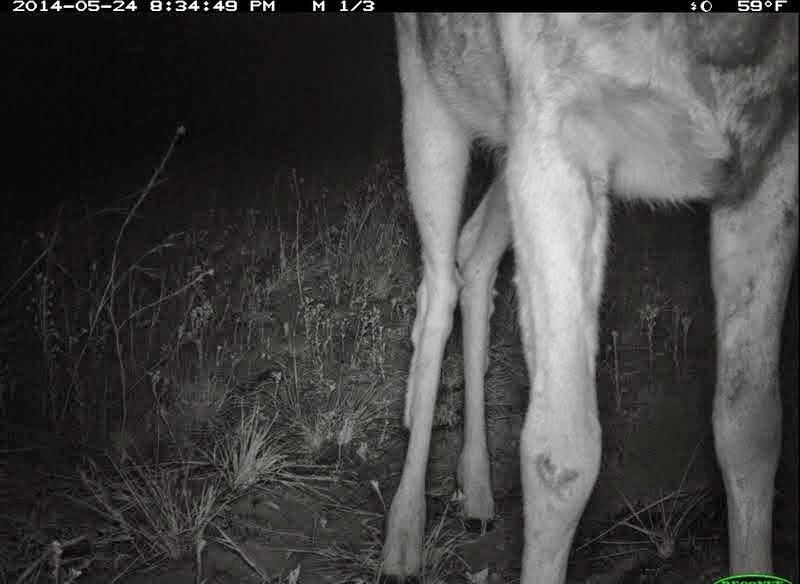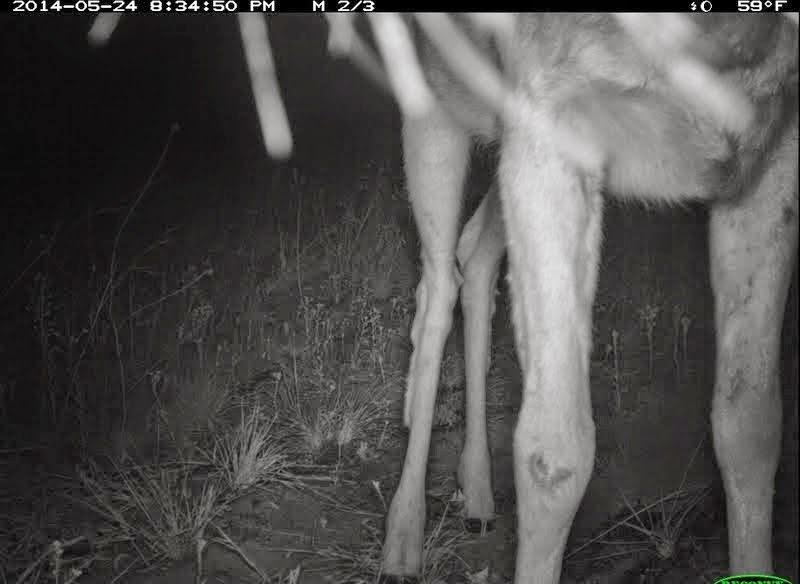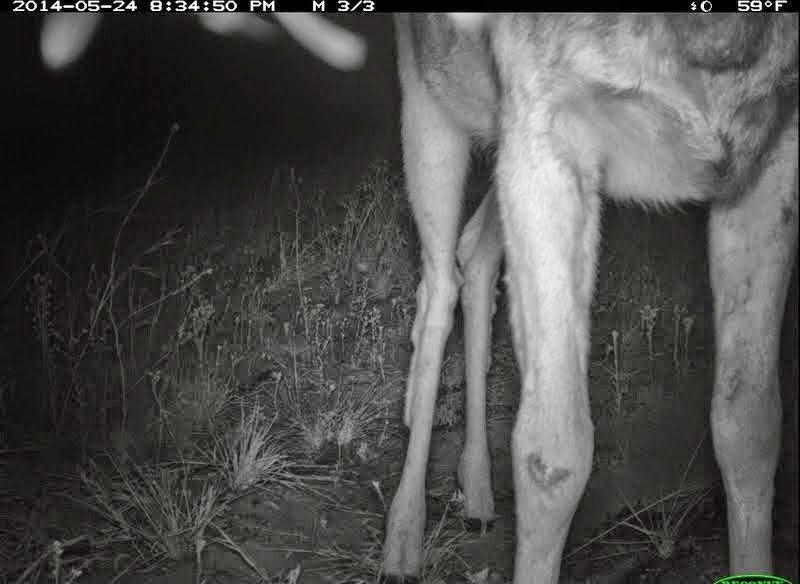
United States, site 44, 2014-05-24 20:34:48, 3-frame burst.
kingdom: Animalia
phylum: Chordata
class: Mammalia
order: Artiodactyla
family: Cervidae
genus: Odocoileus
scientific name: Odocoileus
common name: deer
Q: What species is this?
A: Deer (Odocoileus).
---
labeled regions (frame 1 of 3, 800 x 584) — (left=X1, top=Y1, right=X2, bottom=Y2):
deer: (left=375, top=10, right=799, bottom=582)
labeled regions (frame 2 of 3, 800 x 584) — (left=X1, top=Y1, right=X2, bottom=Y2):
deer: (left=92, top=12, right=798, bottom=583)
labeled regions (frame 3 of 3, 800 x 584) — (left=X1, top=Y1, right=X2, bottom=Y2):
deer: (left=39, top=13, right=799, bottom=583)